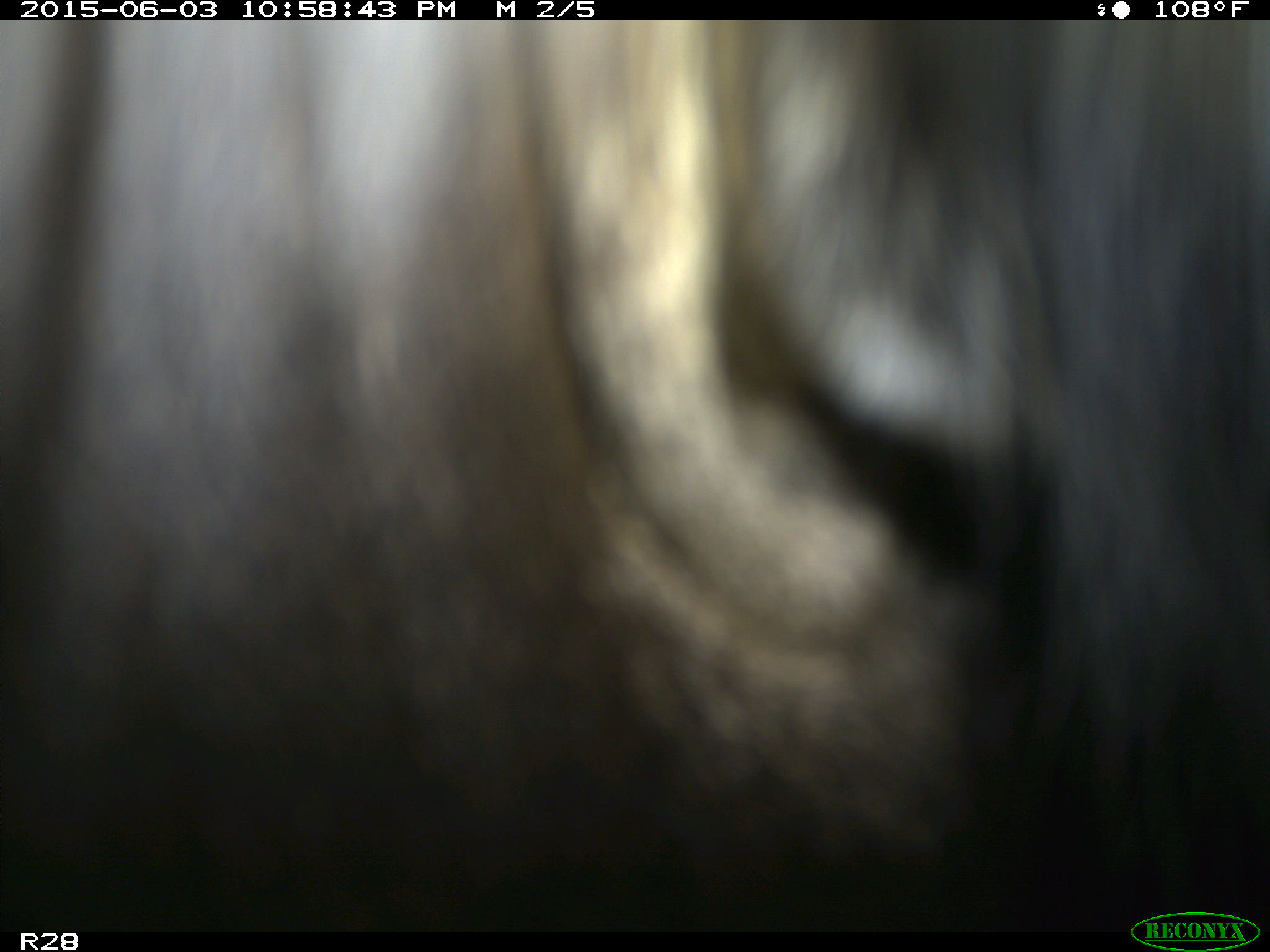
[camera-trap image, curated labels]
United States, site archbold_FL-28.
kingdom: Animalia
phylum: Chordata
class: Mammalia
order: Artiodactyla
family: Bovidae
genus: Bos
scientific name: Bos taurus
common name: domestic cow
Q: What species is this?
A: Bos taurus (domestic cow).